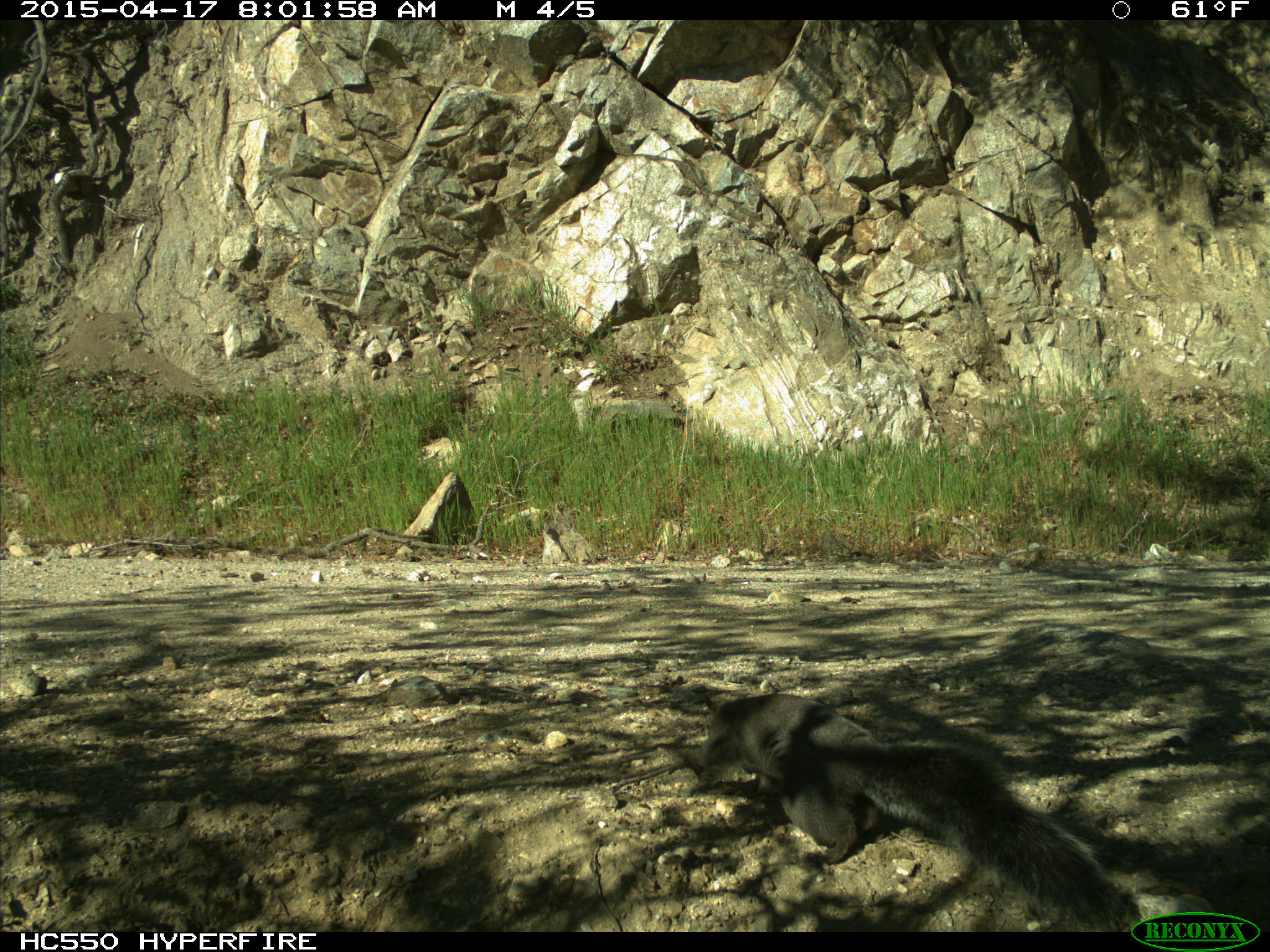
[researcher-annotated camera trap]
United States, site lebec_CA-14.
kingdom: Animalia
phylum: Chordata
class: Mammalia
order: Rodentia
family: Sciuridae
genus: Sciurus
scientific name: Sciurus carolinensis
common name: eastern gray squirrel